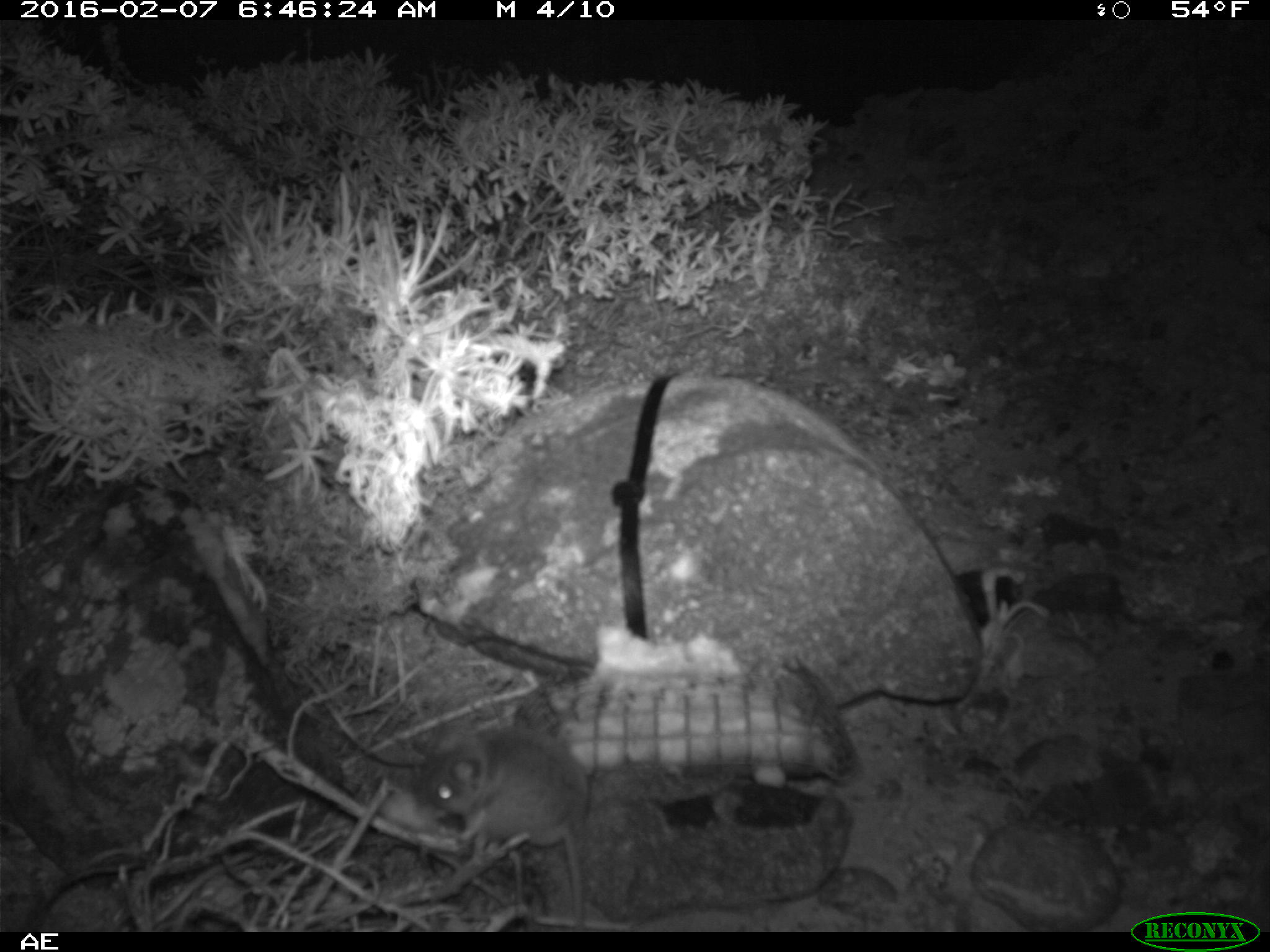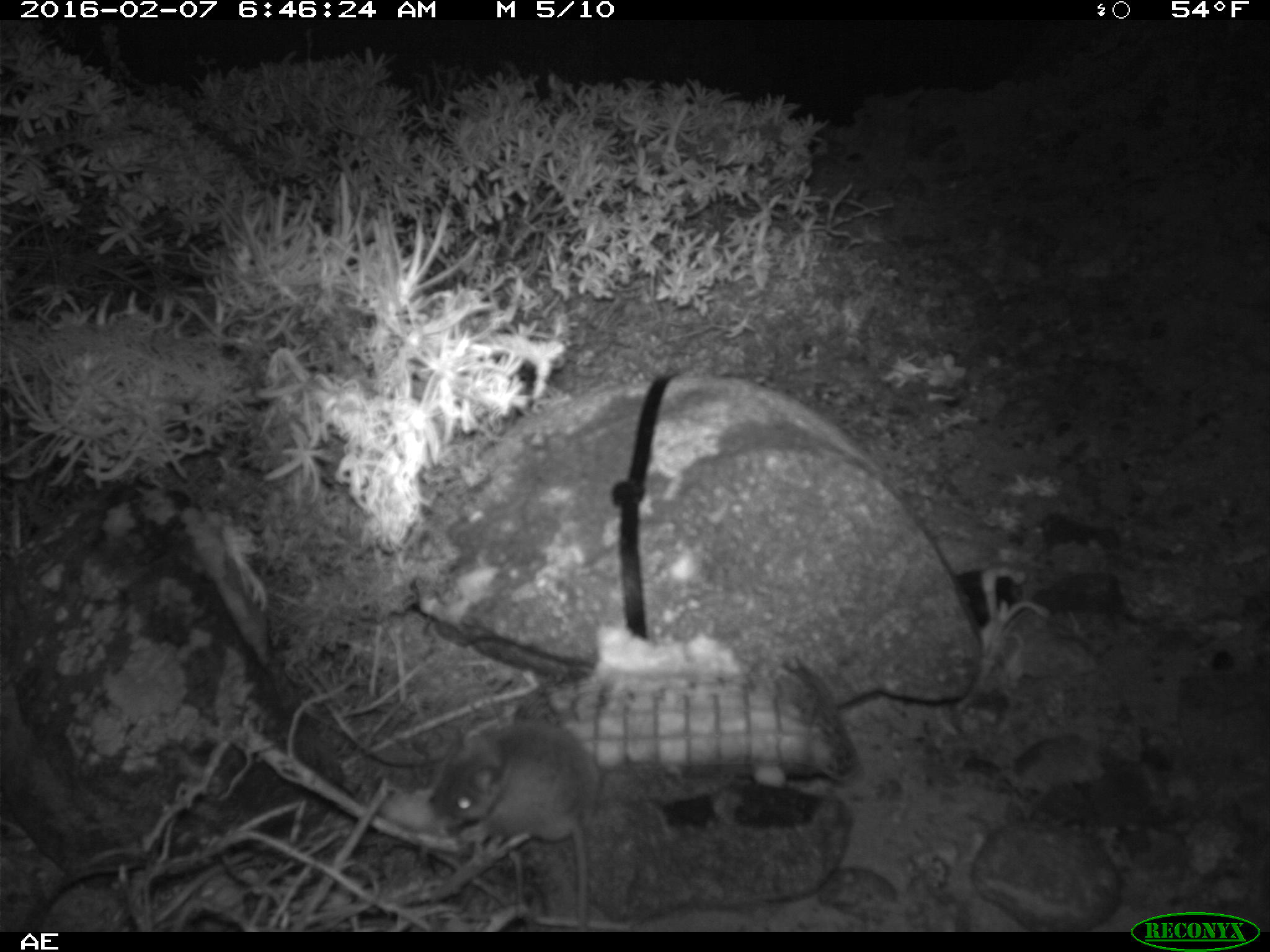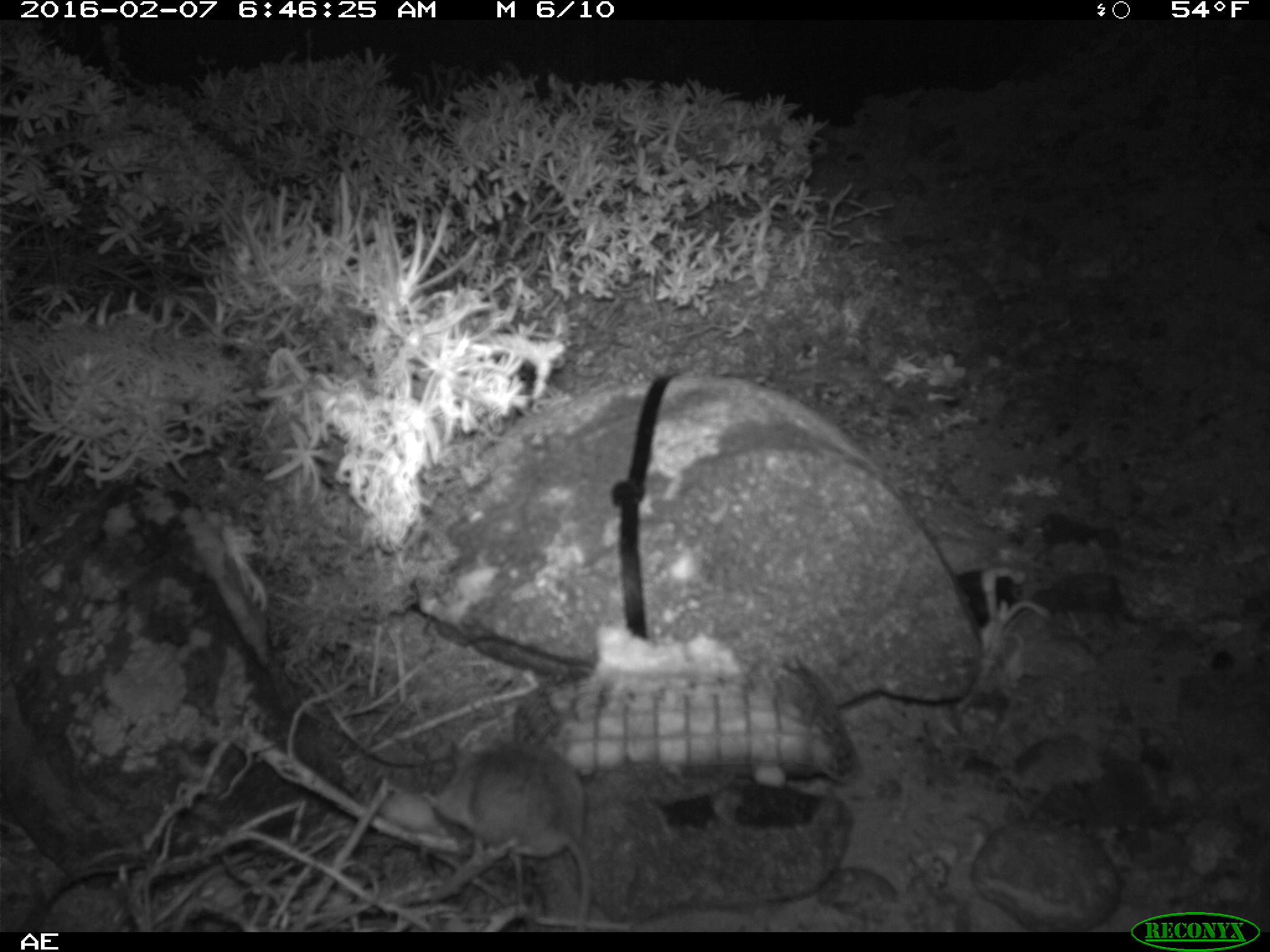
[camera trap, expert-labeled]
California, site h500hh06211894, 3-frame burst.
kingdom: Animalia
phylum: Chordata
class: Mammalia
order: Rodentia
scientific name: Rodentia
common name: rodent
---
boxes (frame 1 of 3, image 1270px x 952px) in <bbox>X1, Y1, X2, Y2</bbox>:
rodent: <bbox>418, 720, 594, 931</bbox>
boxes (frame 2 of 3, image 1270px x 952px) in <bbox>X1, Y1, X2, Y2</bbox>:
rodent: <bbox>433, 718, 588, 932</bbox>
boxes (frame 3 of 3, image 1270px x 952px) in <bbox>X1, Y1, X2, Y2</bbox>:
rodent: <bbox>424, 725, 591, 933</bbox>